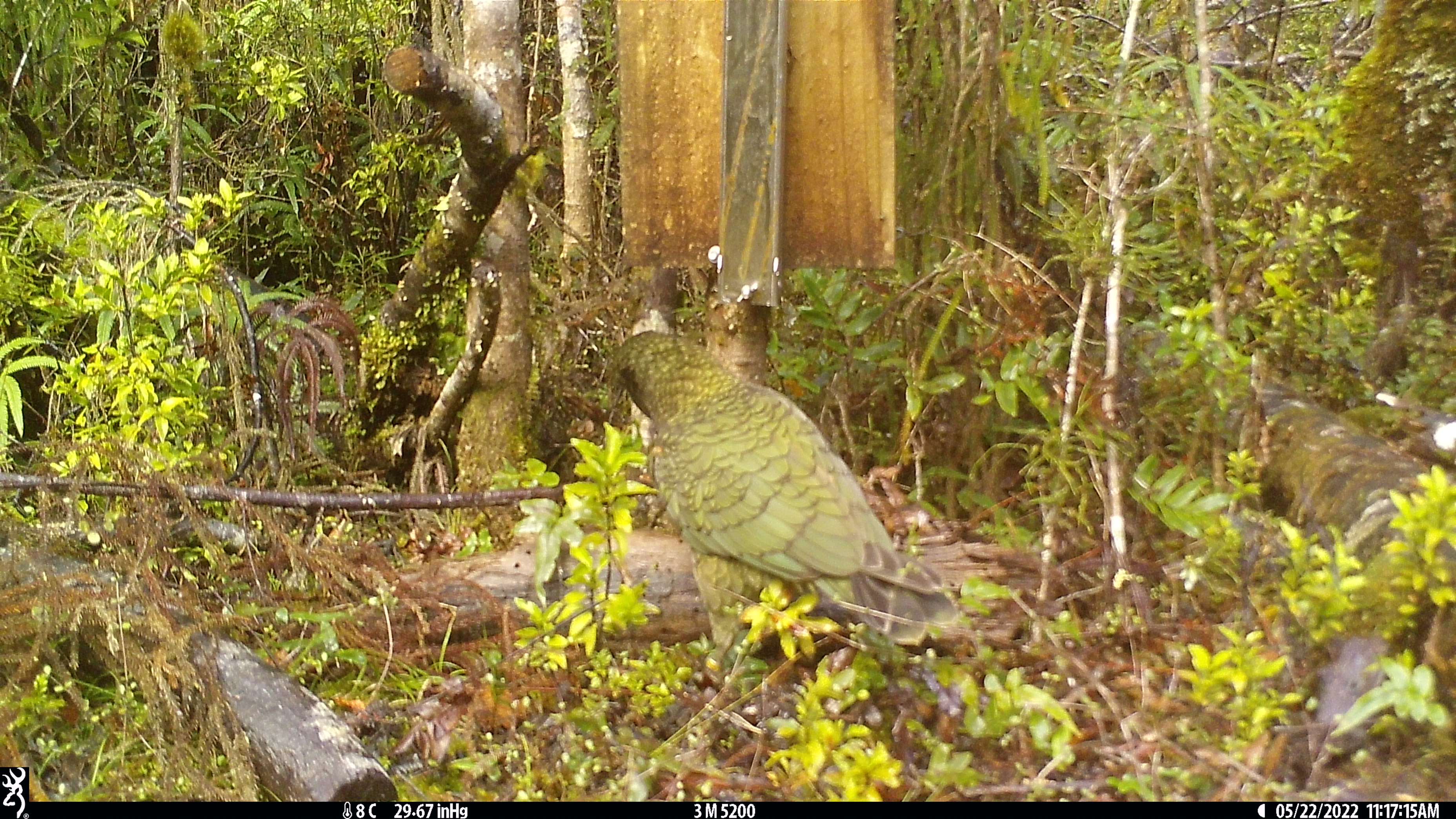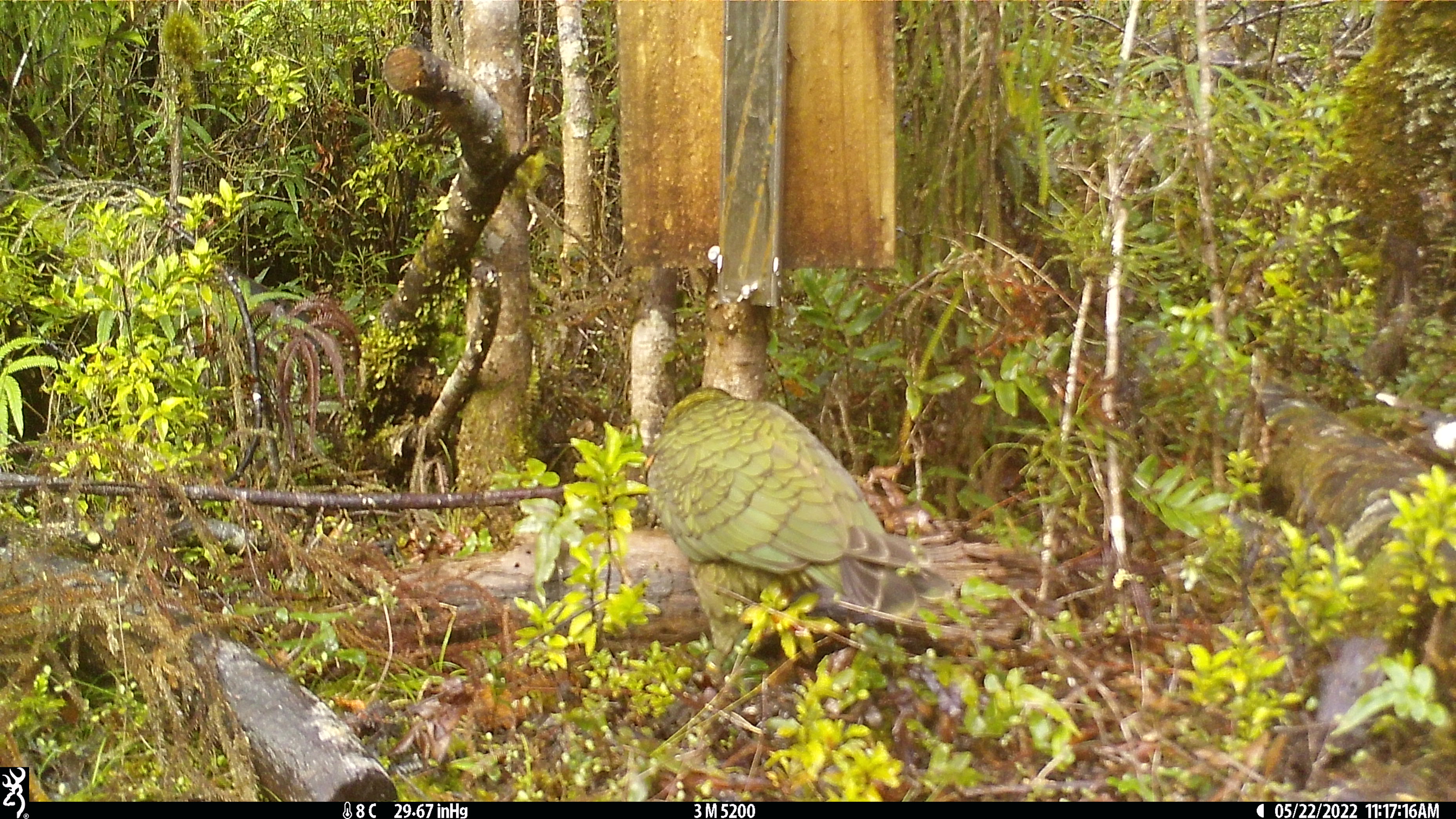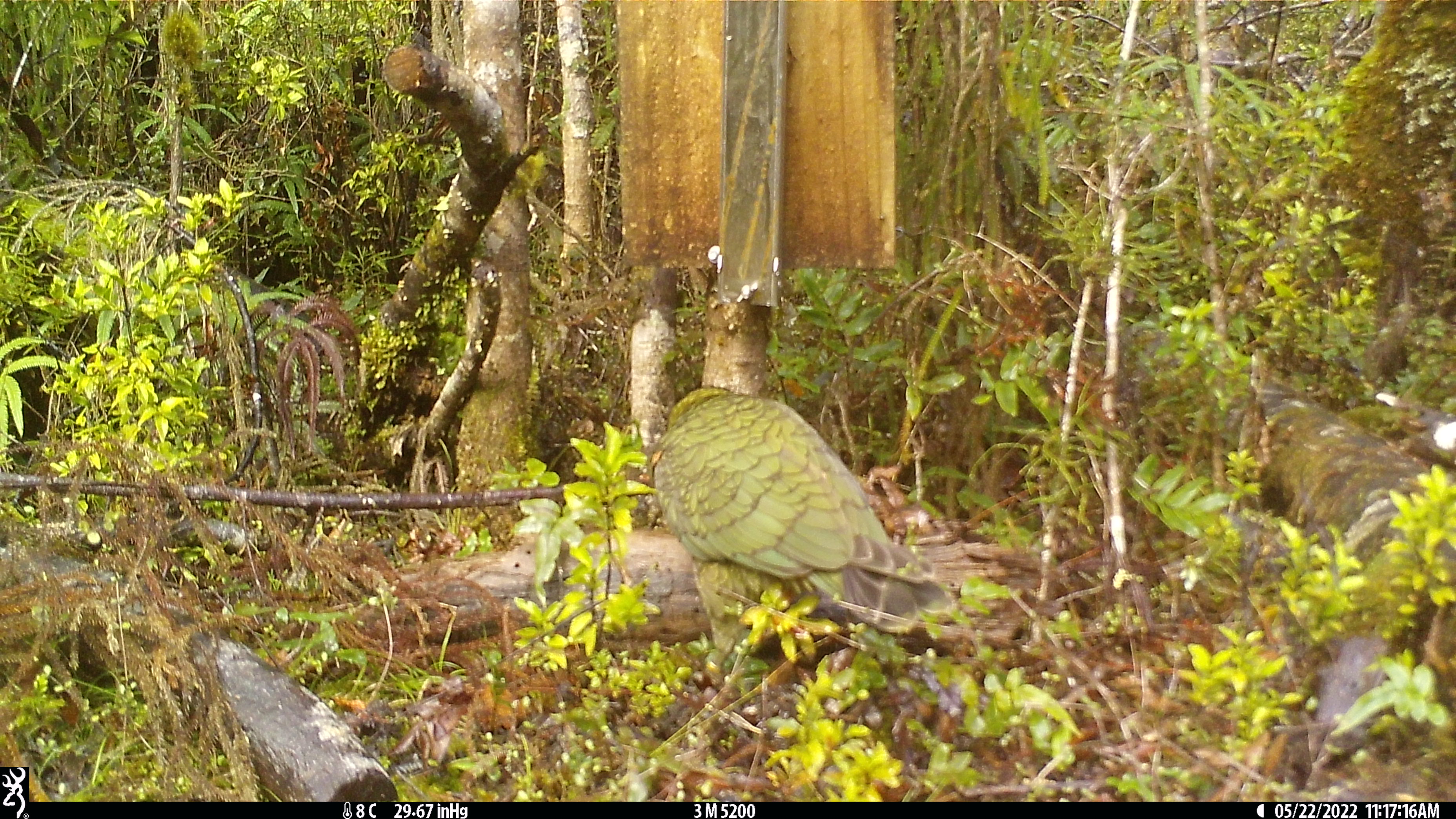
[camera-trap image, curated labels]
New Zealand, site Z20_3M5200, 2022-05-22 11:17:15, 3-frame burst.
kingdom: Animalia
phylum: Chordata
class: Aves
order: Psittaciformes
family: Strigopidae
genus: Nestor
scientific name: Nestor notabilis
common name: kea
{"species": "kea (Nestor notabilis)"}